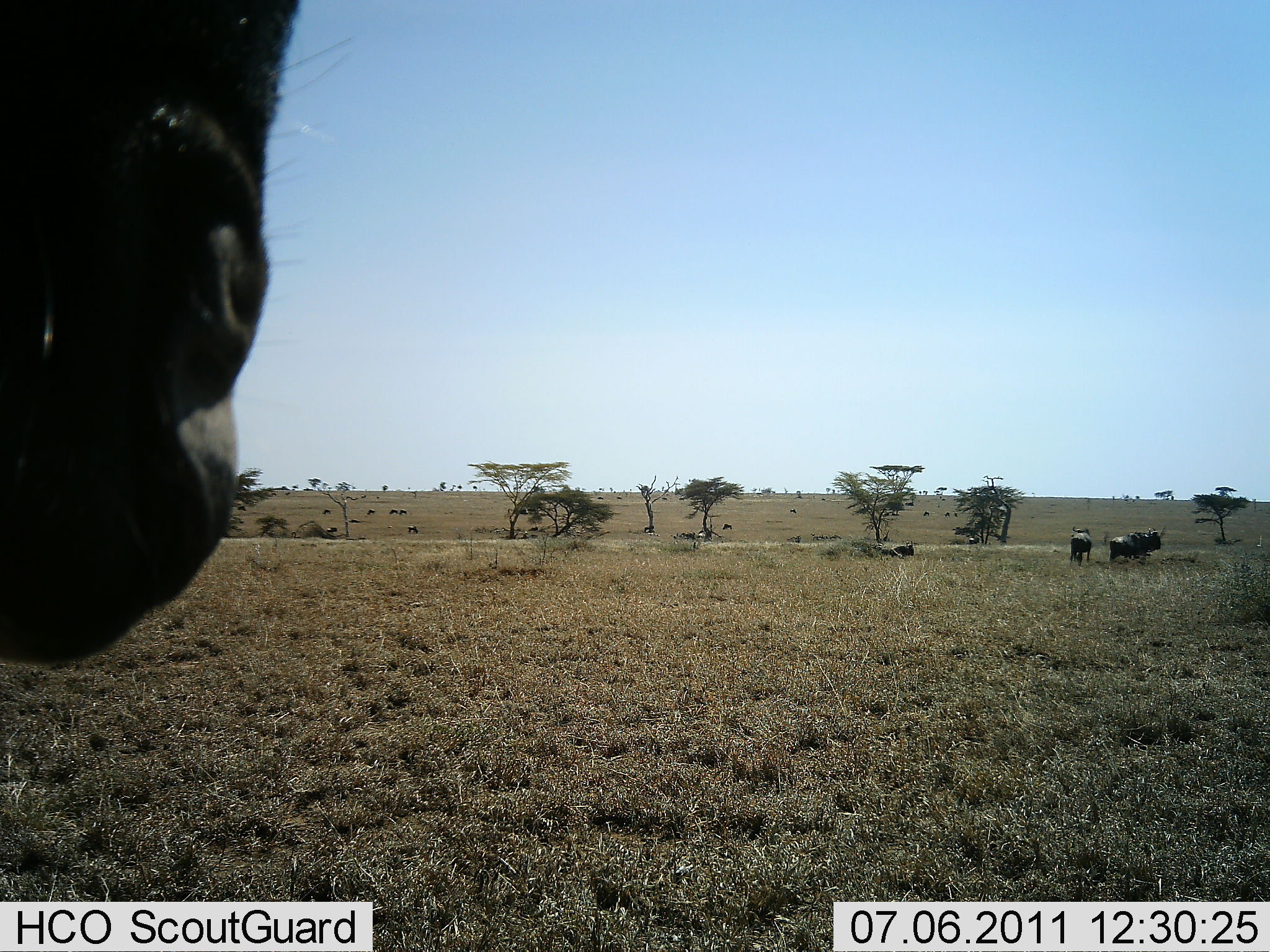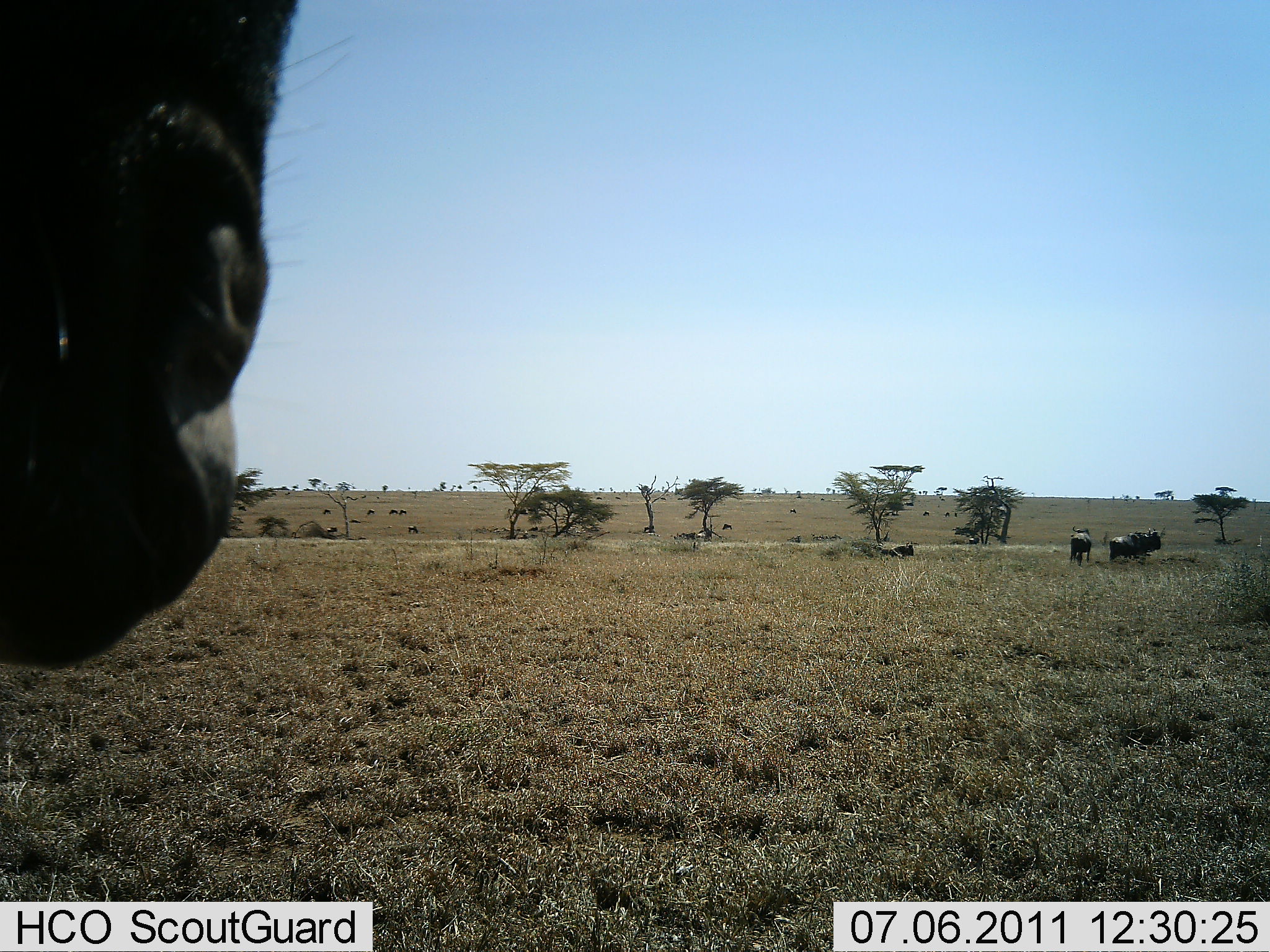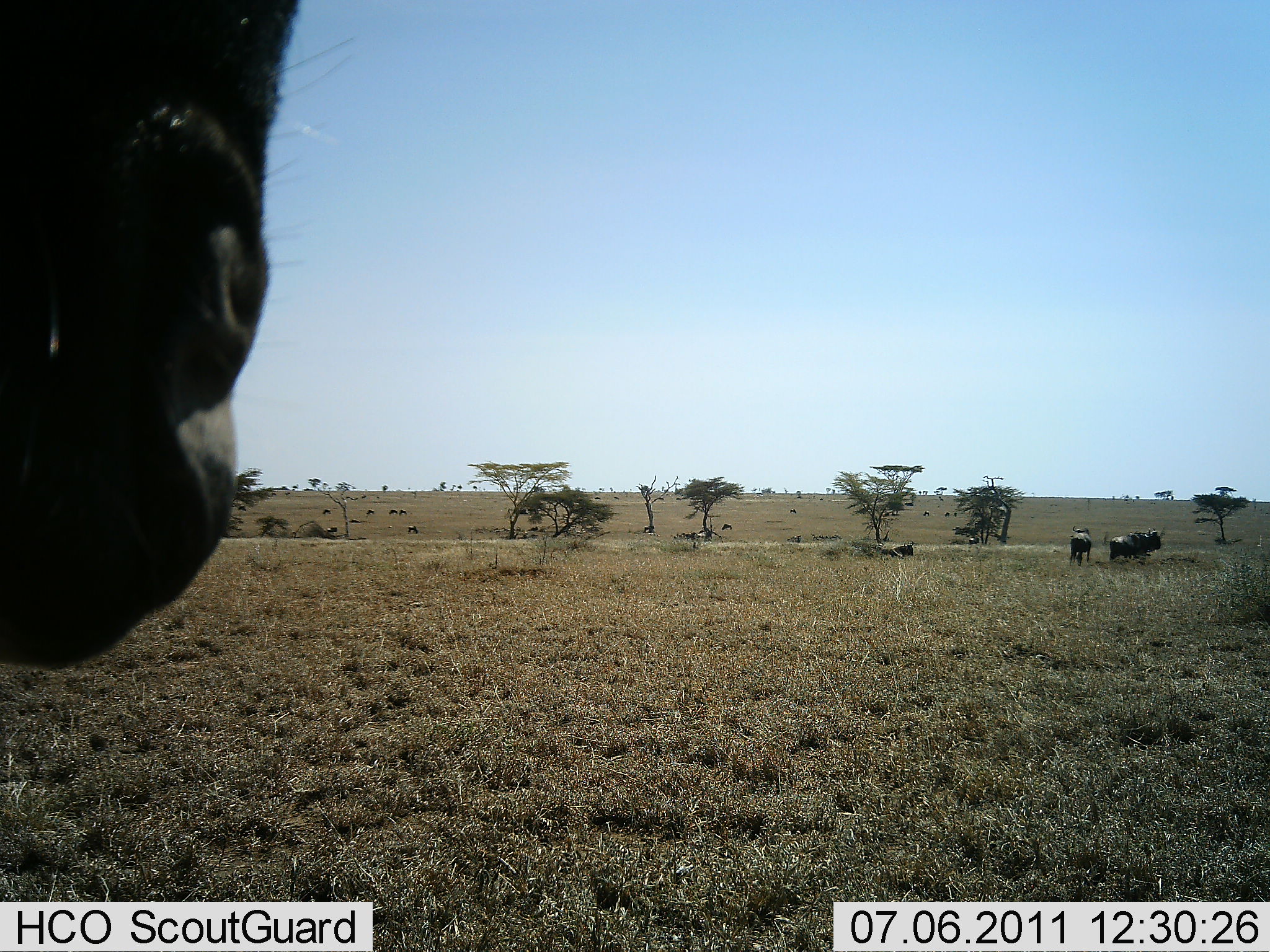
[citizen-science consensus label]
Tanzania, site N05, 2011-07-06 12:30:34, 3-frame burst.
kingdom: Animalia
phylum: Chordata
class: Mammalia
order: Artiodactyla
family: Bovidae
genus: Connochaetes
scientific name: Connochaetes taurinus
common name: blue wildebeest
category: wildebeest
Wildebeest (blue wildebeest) (Connochaetes taurinus), count 10. Behavior (volunteer vote fractions): standing 86%, resting 29%, moving 43%, interacting 14%. Young present (vote fraction): 0%. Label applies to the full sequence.